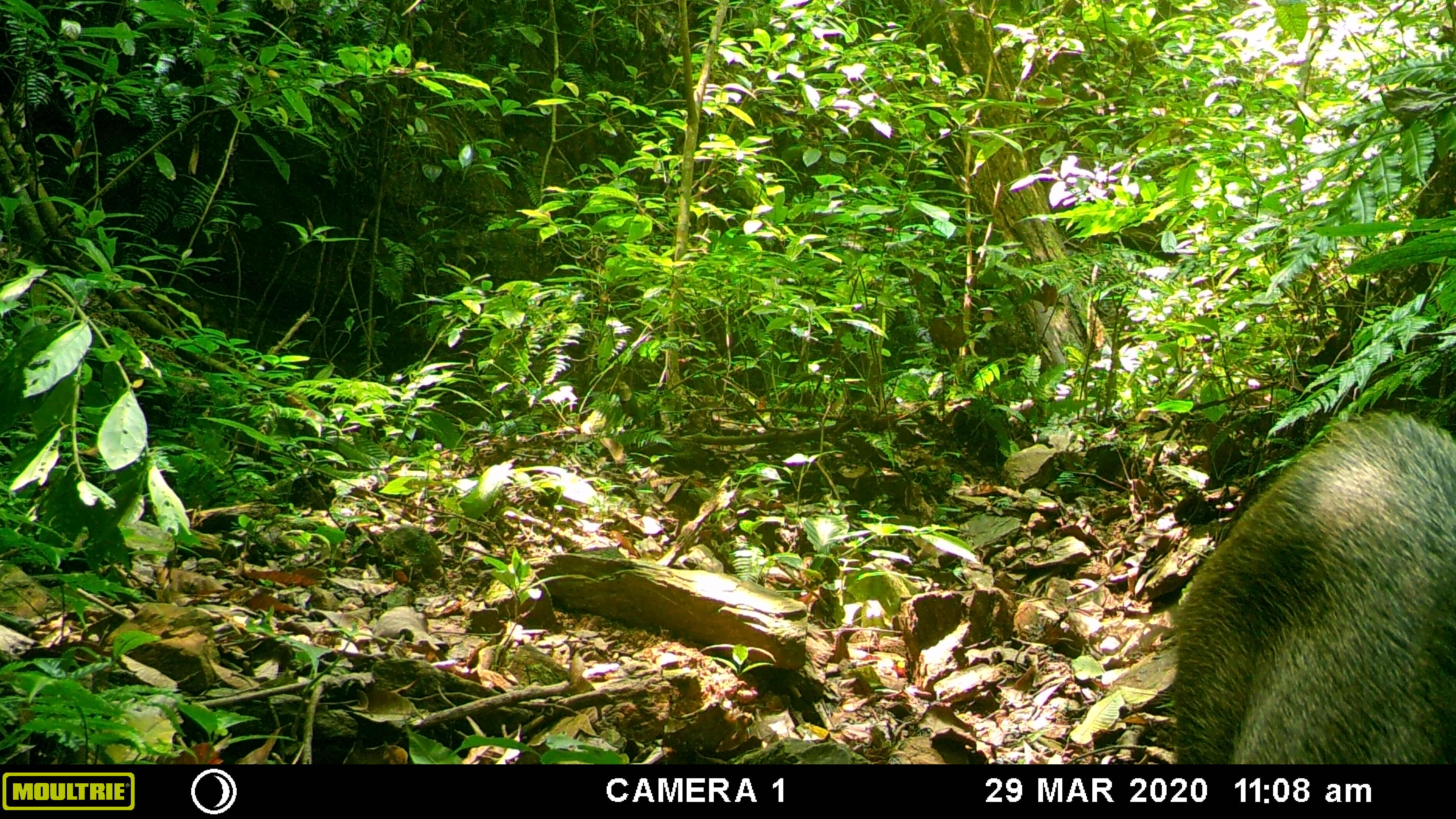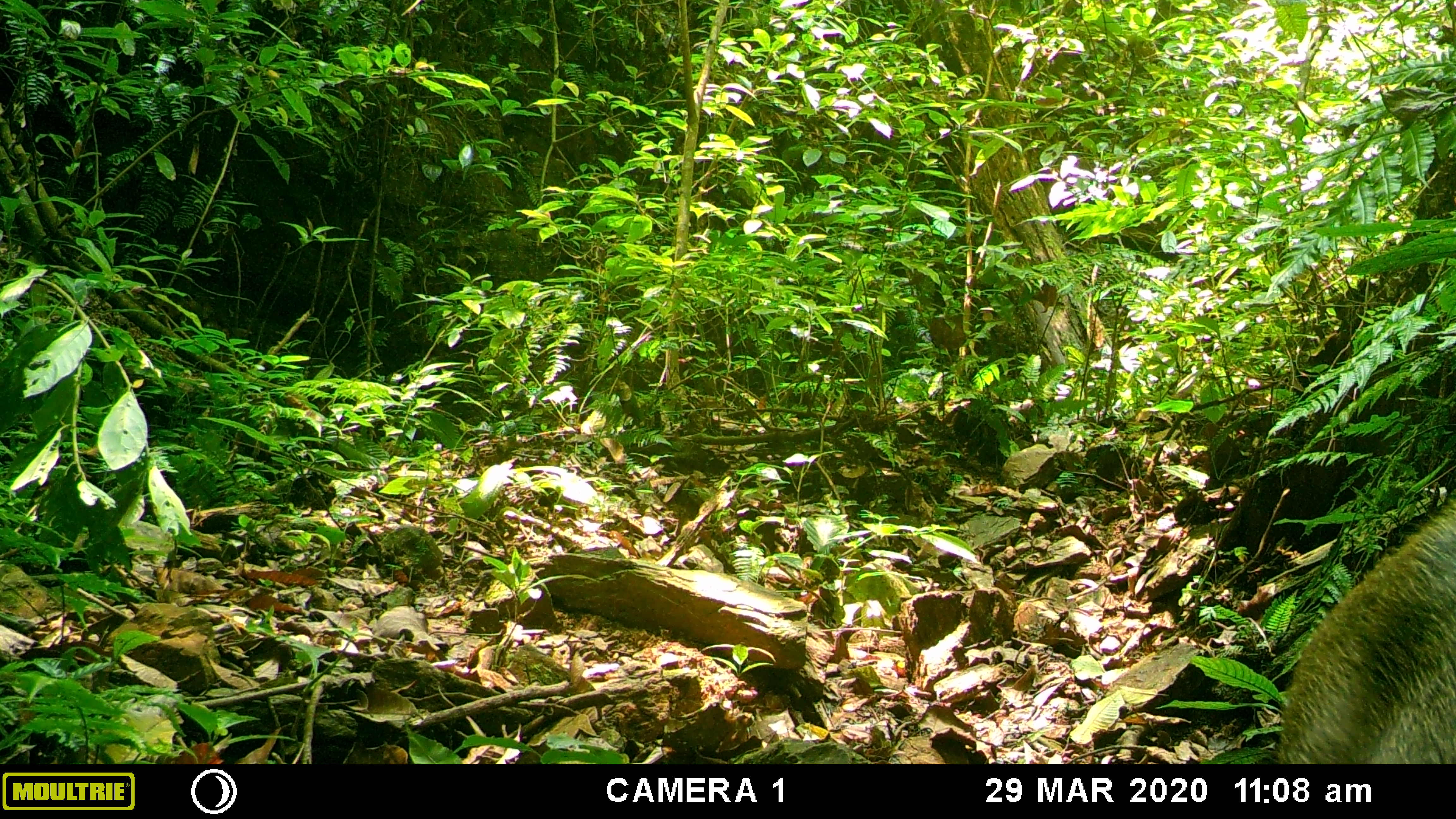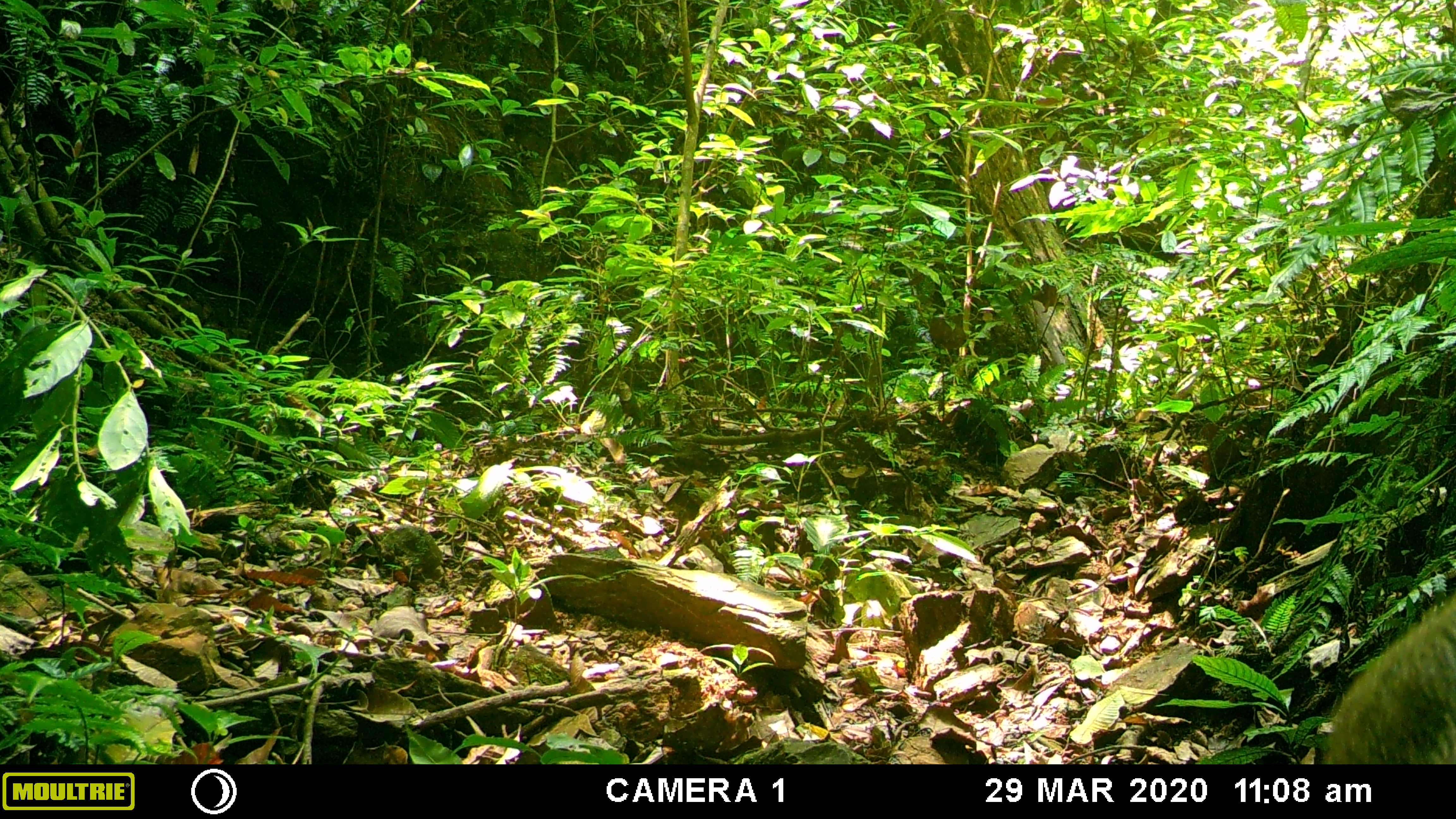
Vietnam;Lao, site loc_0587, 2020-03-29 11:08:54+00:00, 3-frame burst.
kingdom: Animalia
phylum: Chordata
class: Mammalia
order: Artiodactyla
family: Suidae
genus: Sus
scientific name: Sus scrofa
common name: eurasian wild pig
Eurasian wild pig (Sus scrofa). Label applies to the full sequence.